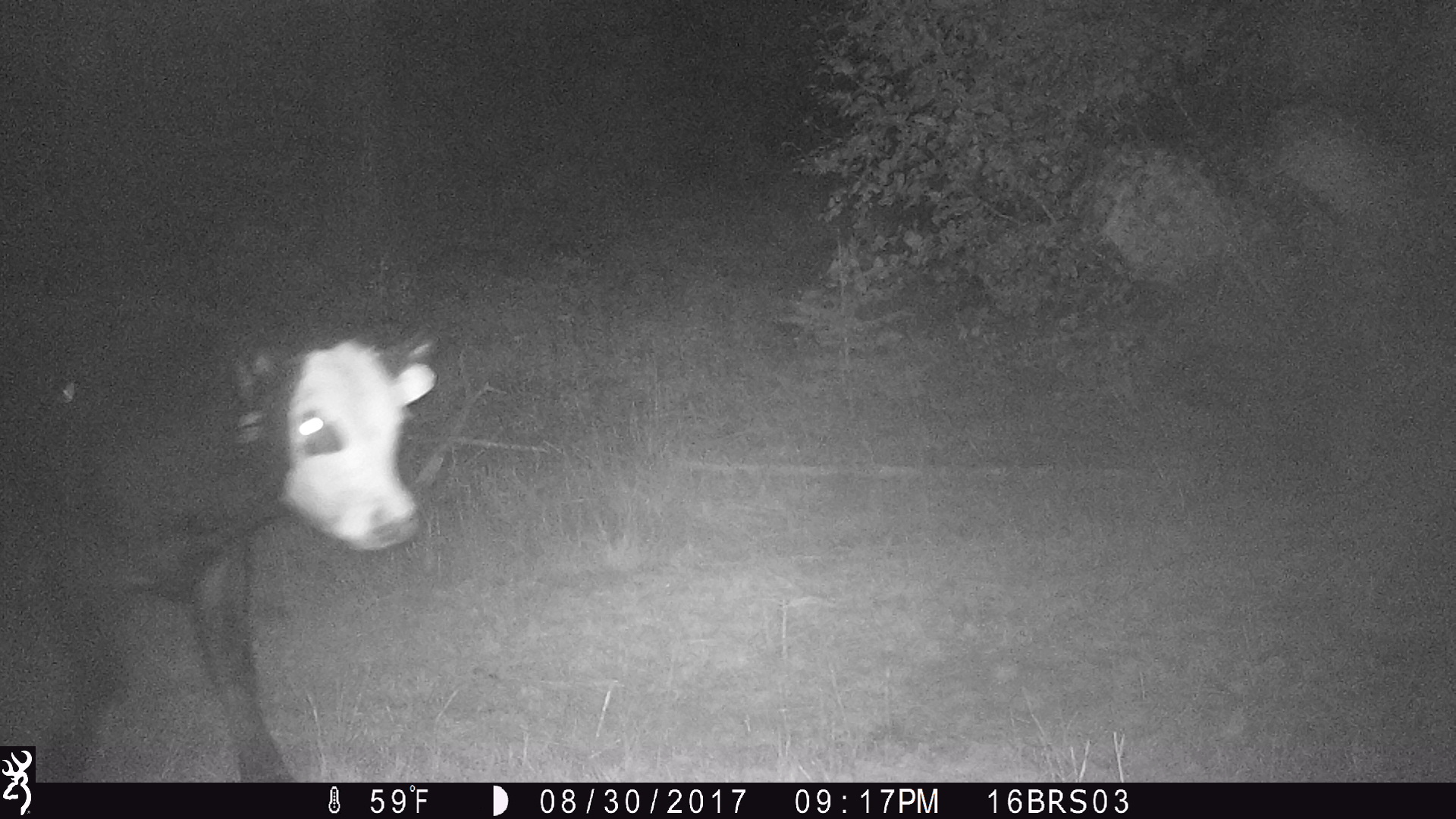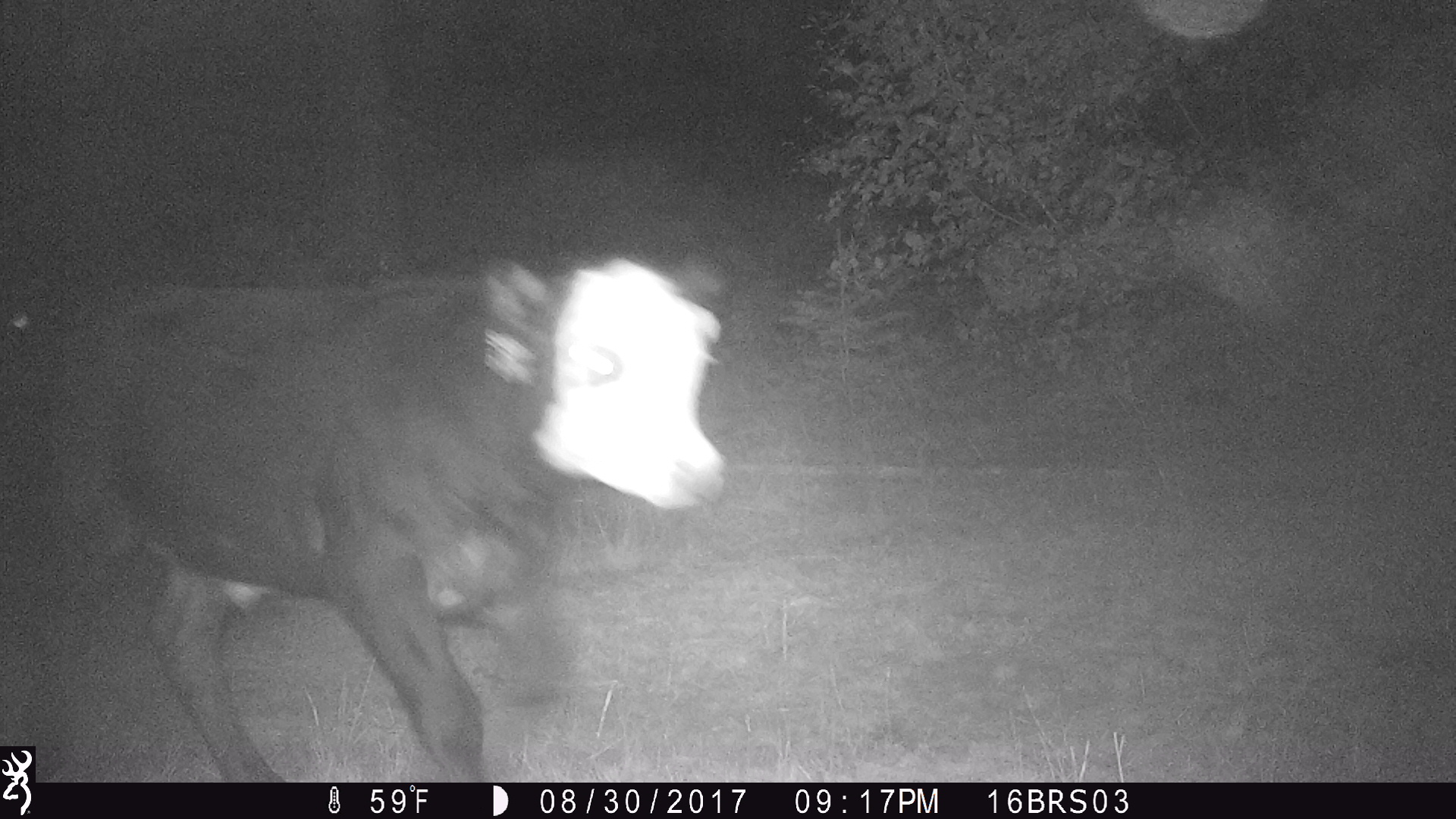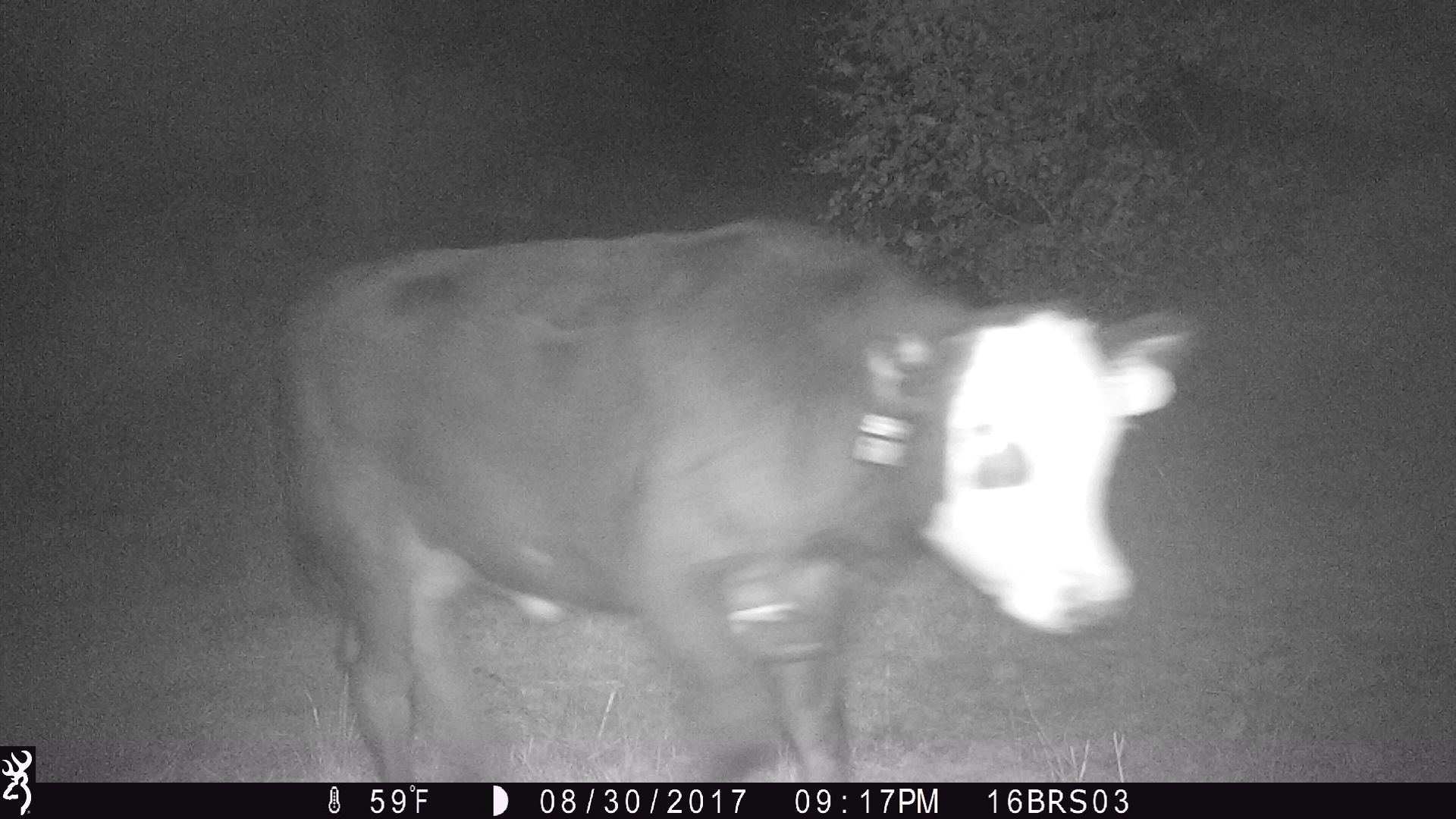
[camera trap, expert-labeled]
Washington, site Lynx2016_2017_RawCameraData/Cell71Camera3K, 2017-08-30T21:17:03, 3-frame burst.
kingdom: Animalia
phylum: Chordata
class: Mammalia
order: Artiodactyla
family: Bovidae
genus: Bos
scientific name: Bos taurus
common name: domestic cattle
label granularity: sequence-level